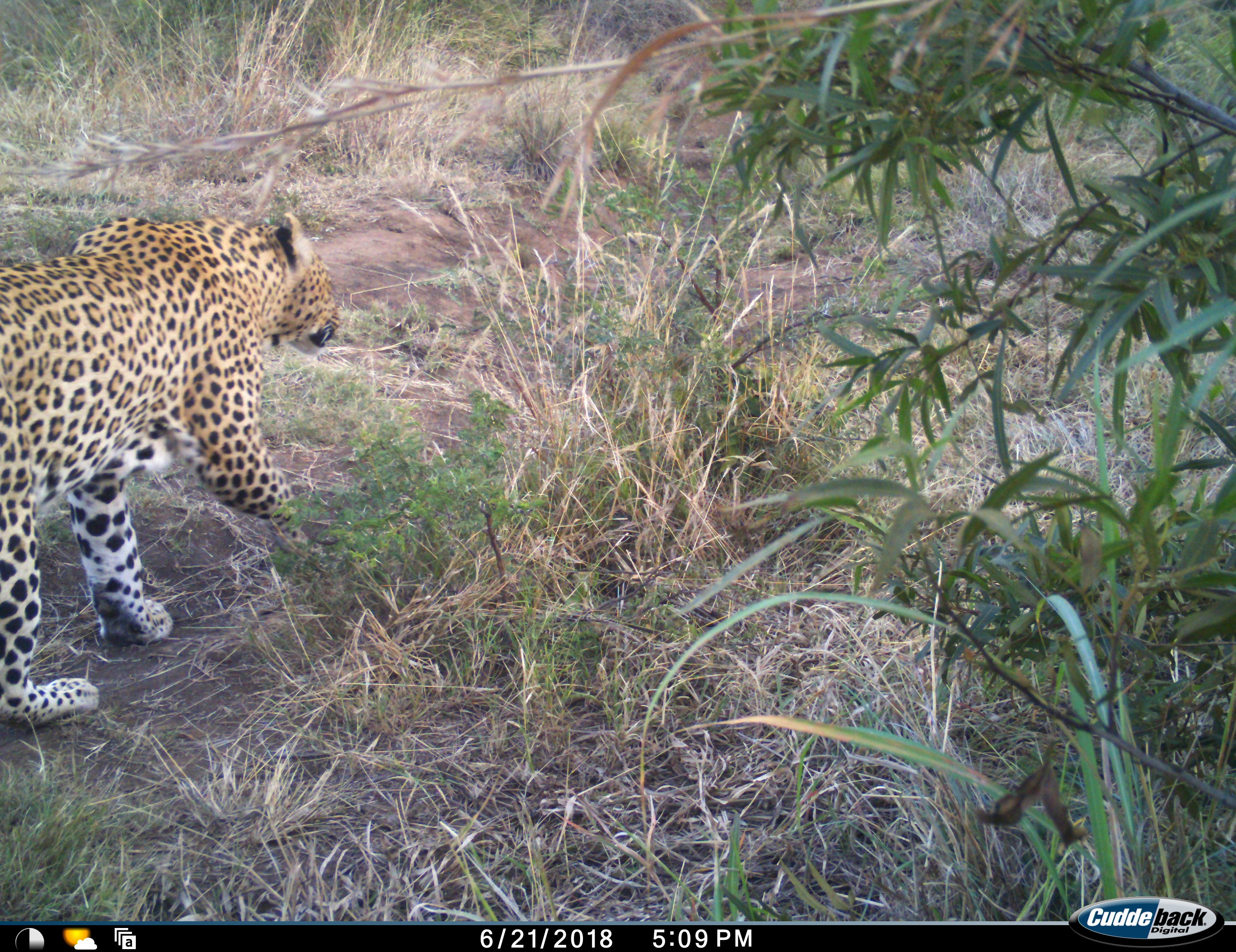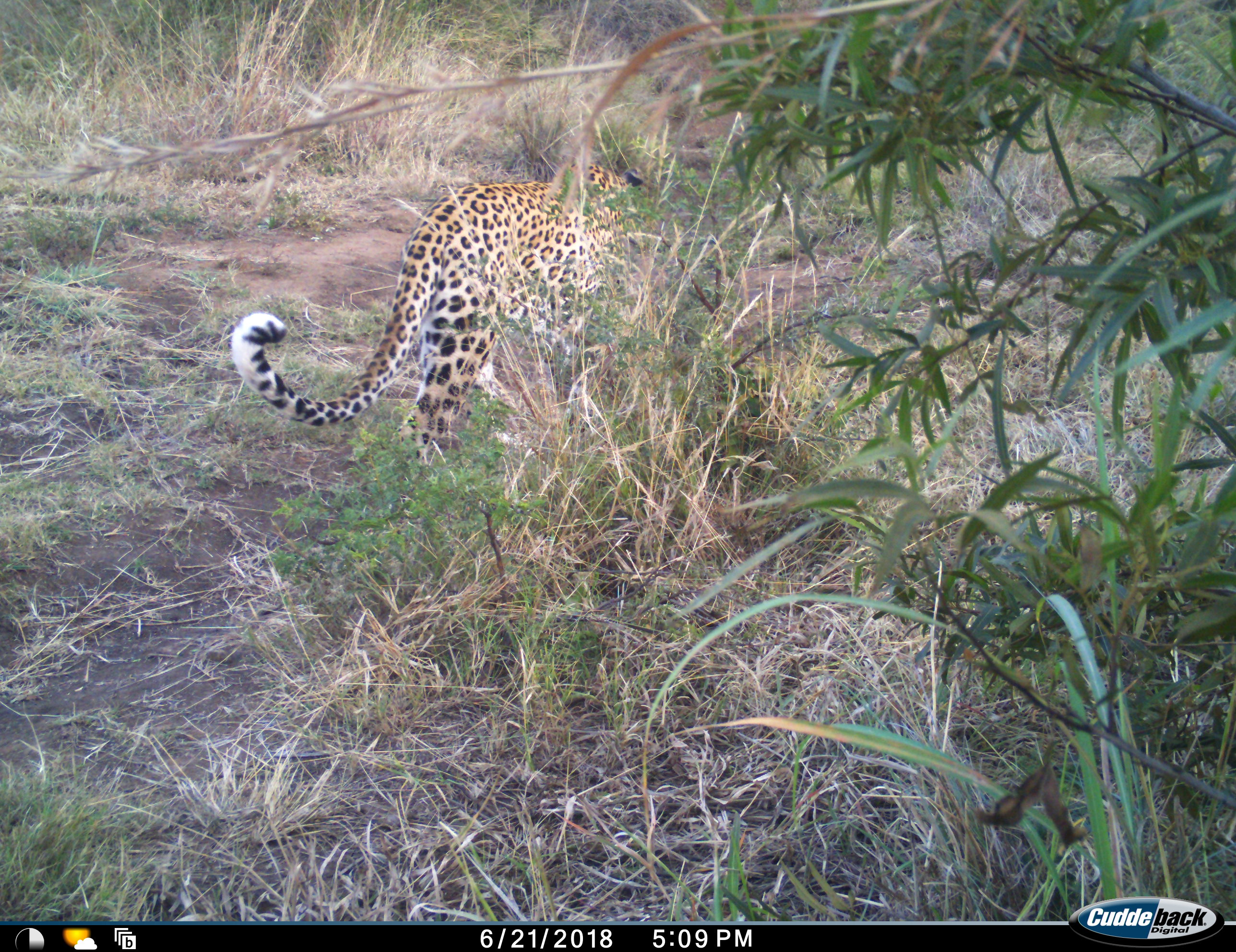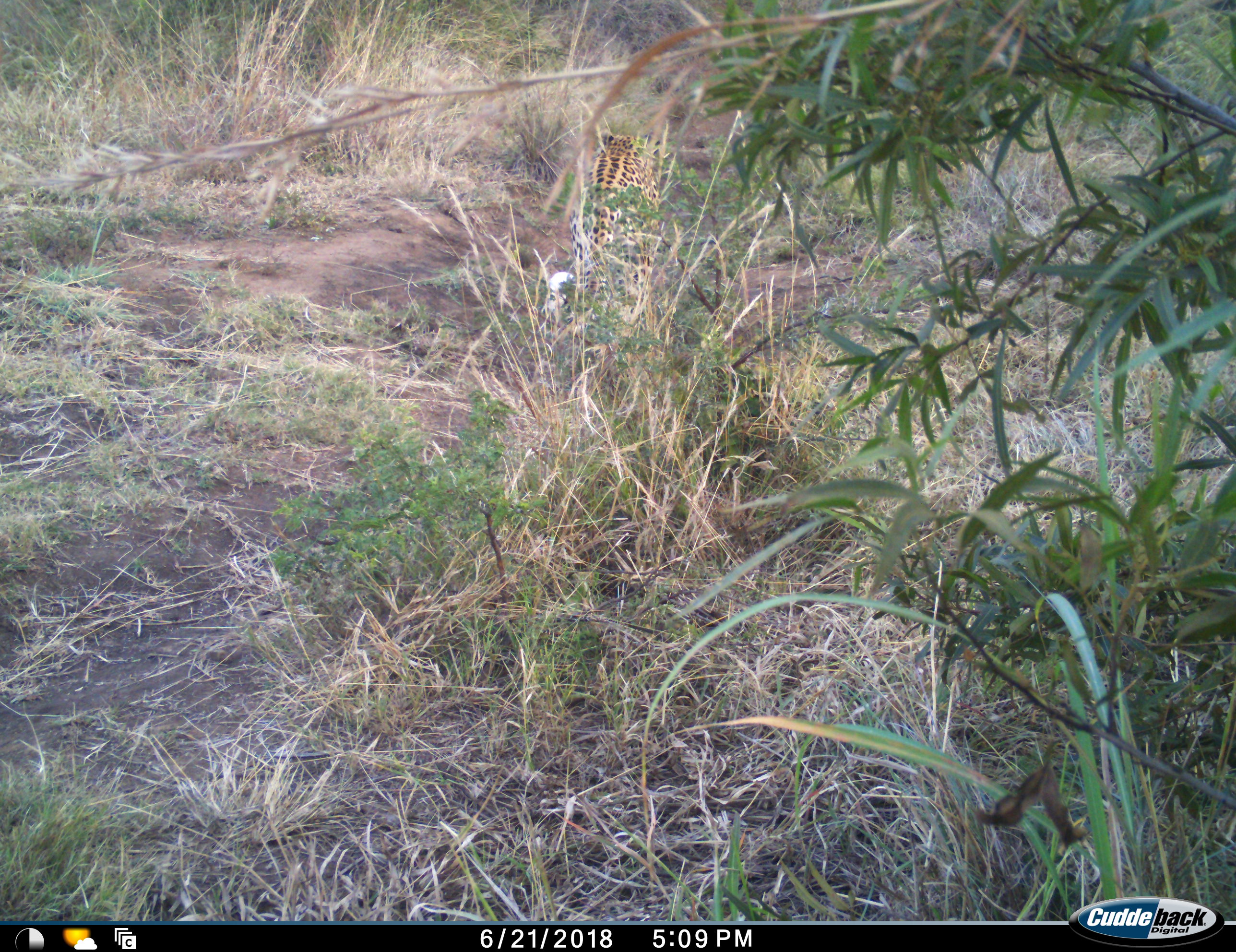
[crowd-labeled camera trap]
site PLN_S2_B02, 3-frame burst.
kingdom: Animalia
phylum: Chordata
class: Mammalia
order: Carnivora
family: Felidae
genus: Panthera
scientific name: Panthera pardus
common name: leopard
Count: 1.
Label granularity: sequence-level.